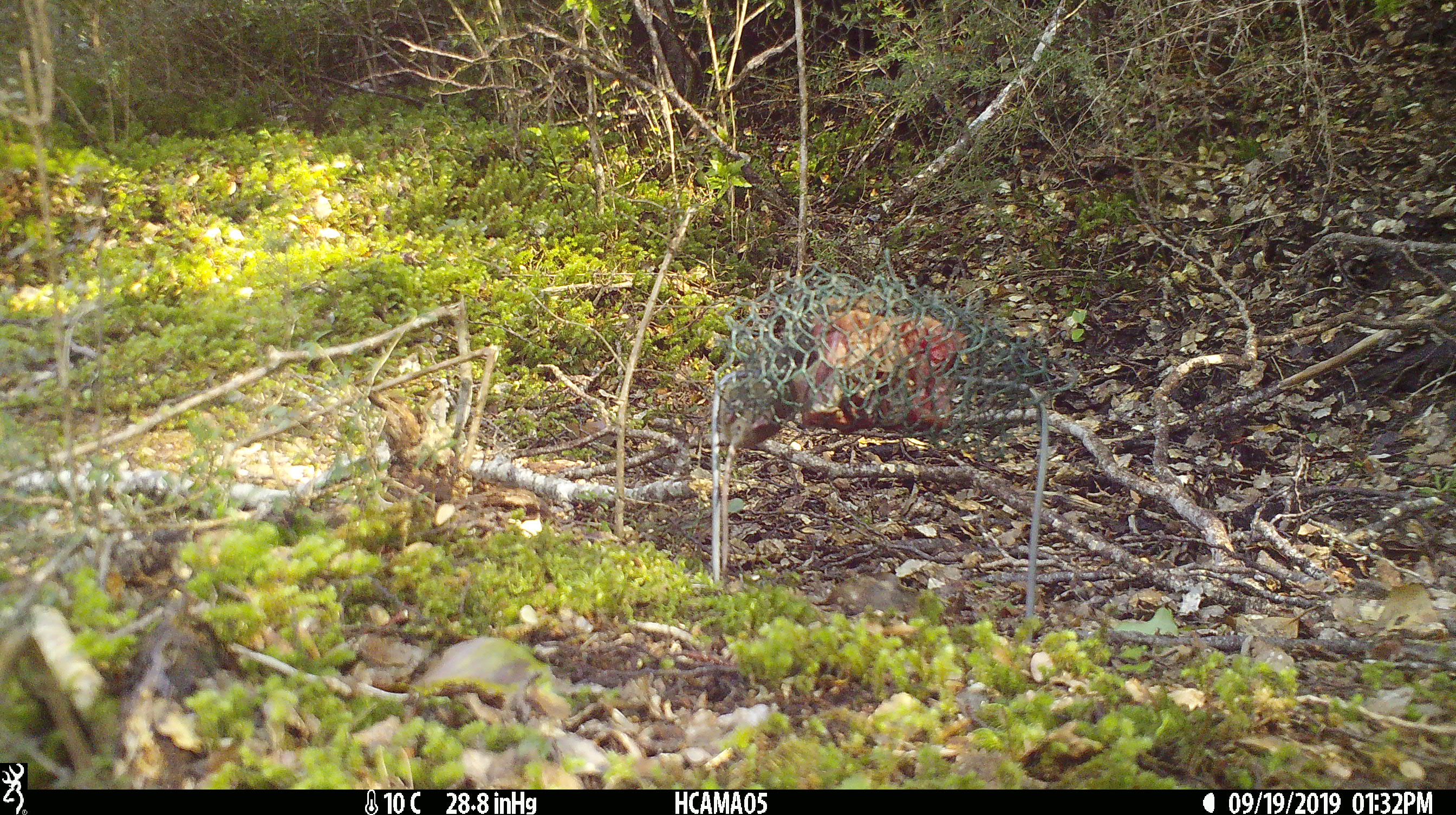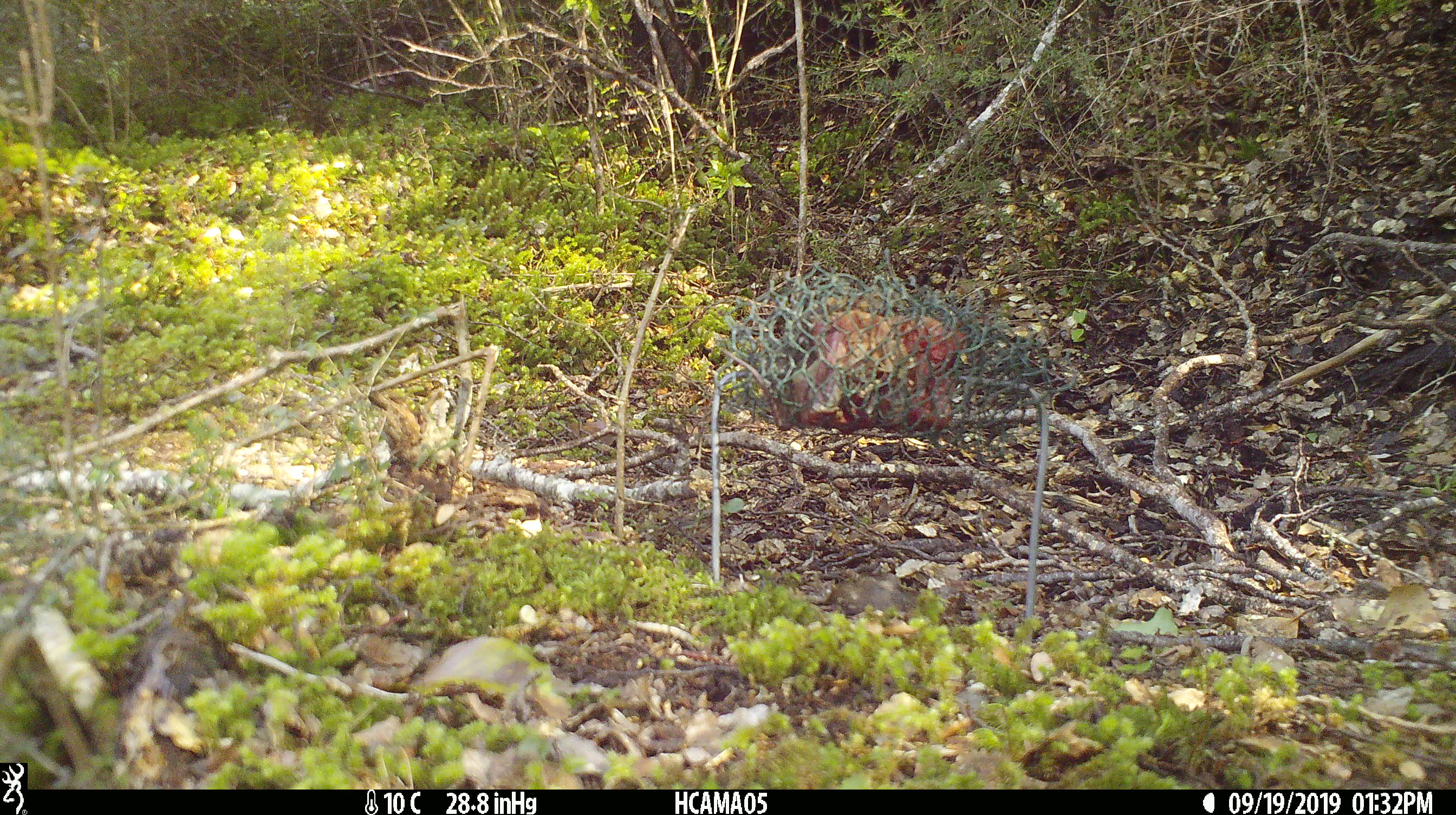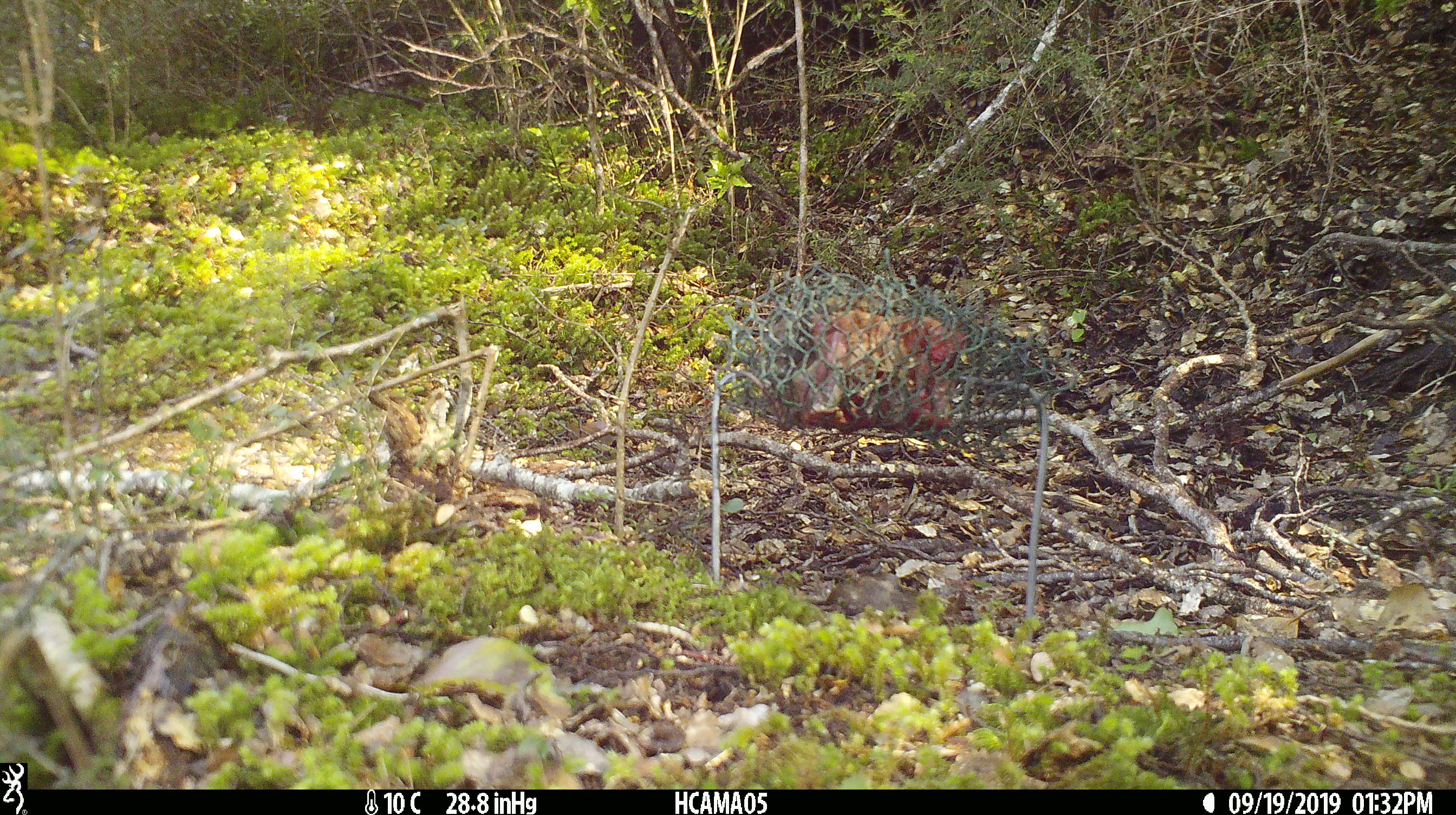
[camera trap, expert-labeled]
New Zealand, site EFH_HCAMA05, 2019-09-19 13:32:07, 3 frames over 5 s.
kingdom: Animalia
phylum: Chordata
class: Mammalia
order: Rodentia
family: Muridae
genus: Mus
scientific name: Mus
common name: mouse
Mouse (Mus).